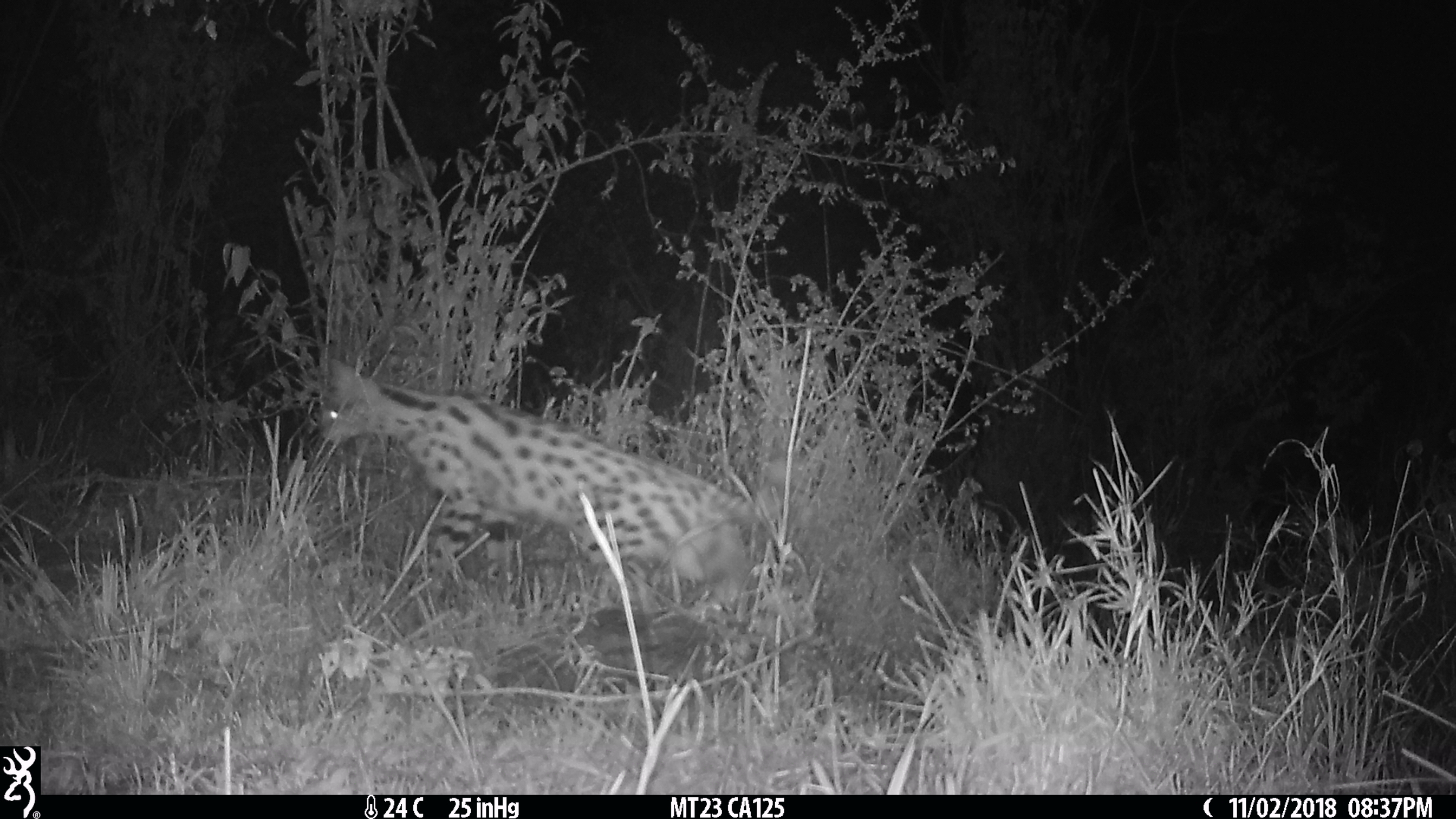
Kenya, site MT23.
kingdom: Animalia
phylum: Chordata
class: Mammalia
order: Carnivora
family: Felidae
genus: Leptailurus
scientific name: Leptailurus serval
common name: serval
Serval (Leptailurus serval).